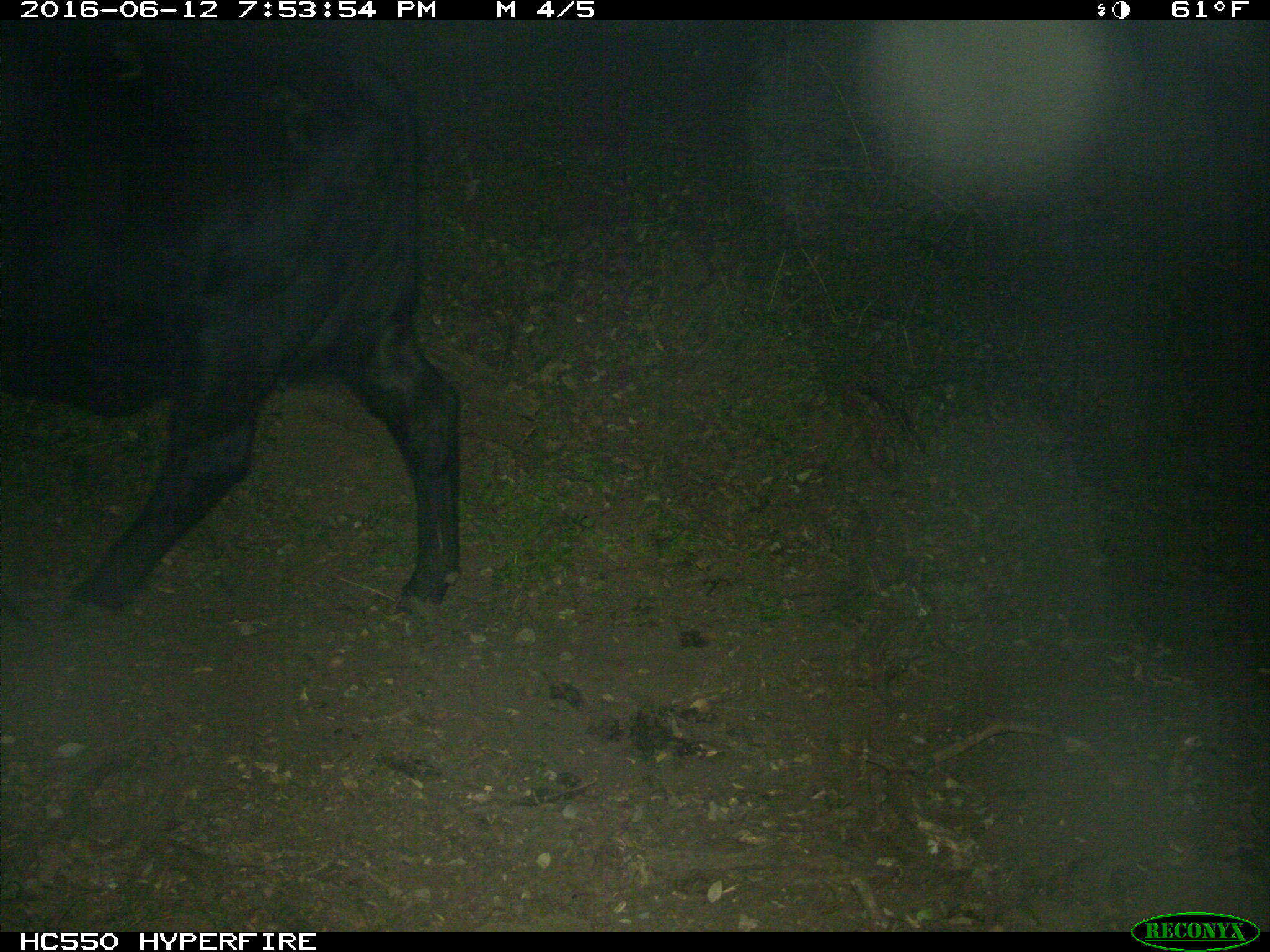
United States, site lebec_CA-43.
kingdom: Animalia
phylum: Chordata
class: Mammalia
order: Artiodactyla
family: Bovidae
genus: Bos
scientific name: Bos taurus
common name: domestic cow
Bos taurus (domestic cow).